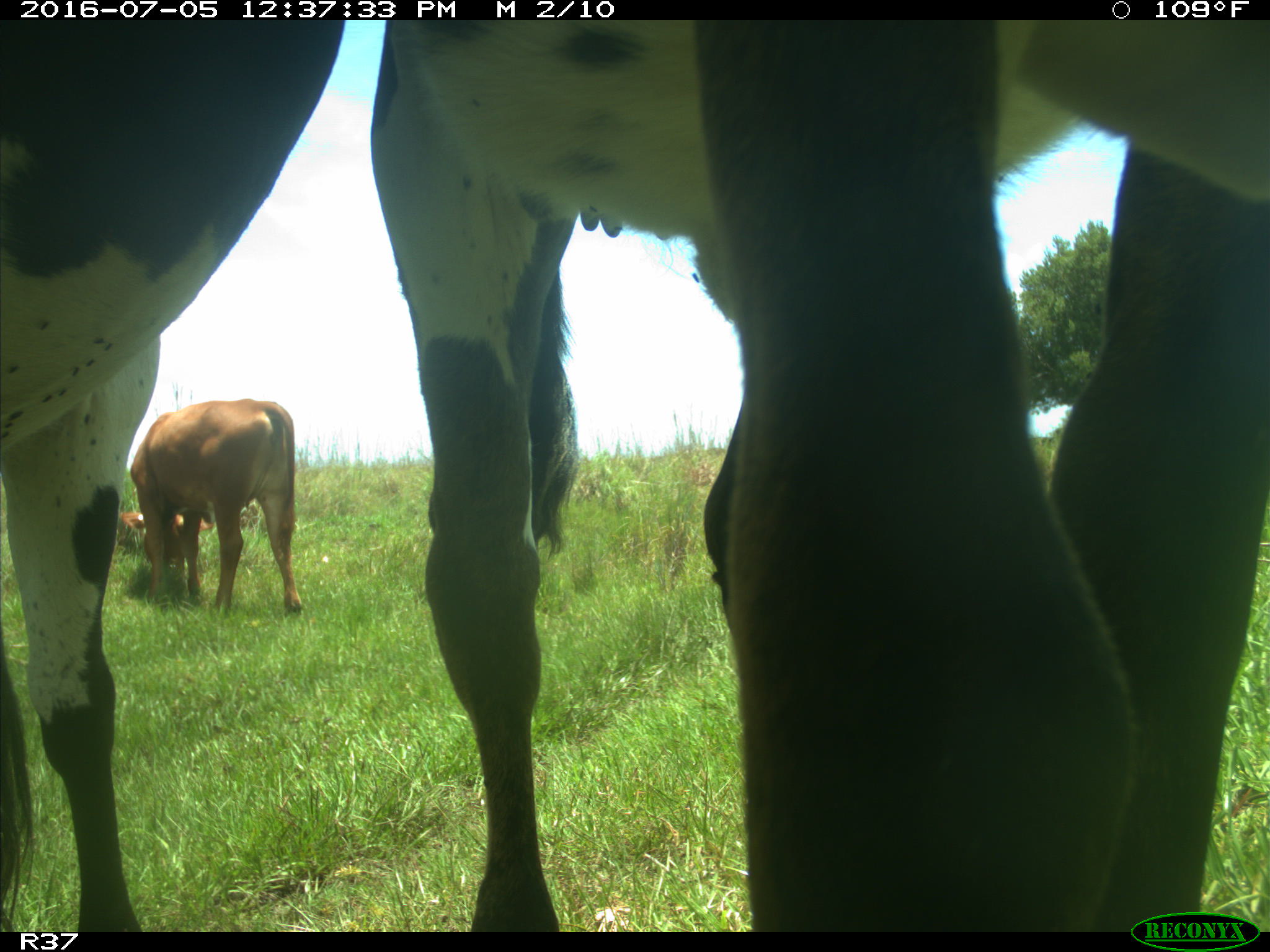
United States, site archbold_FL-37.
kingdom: Animalia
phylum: Chordata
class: Mammalia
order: Artiodactyla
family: Bovidae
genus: Bos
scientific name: Bos taurus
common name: domestic cow